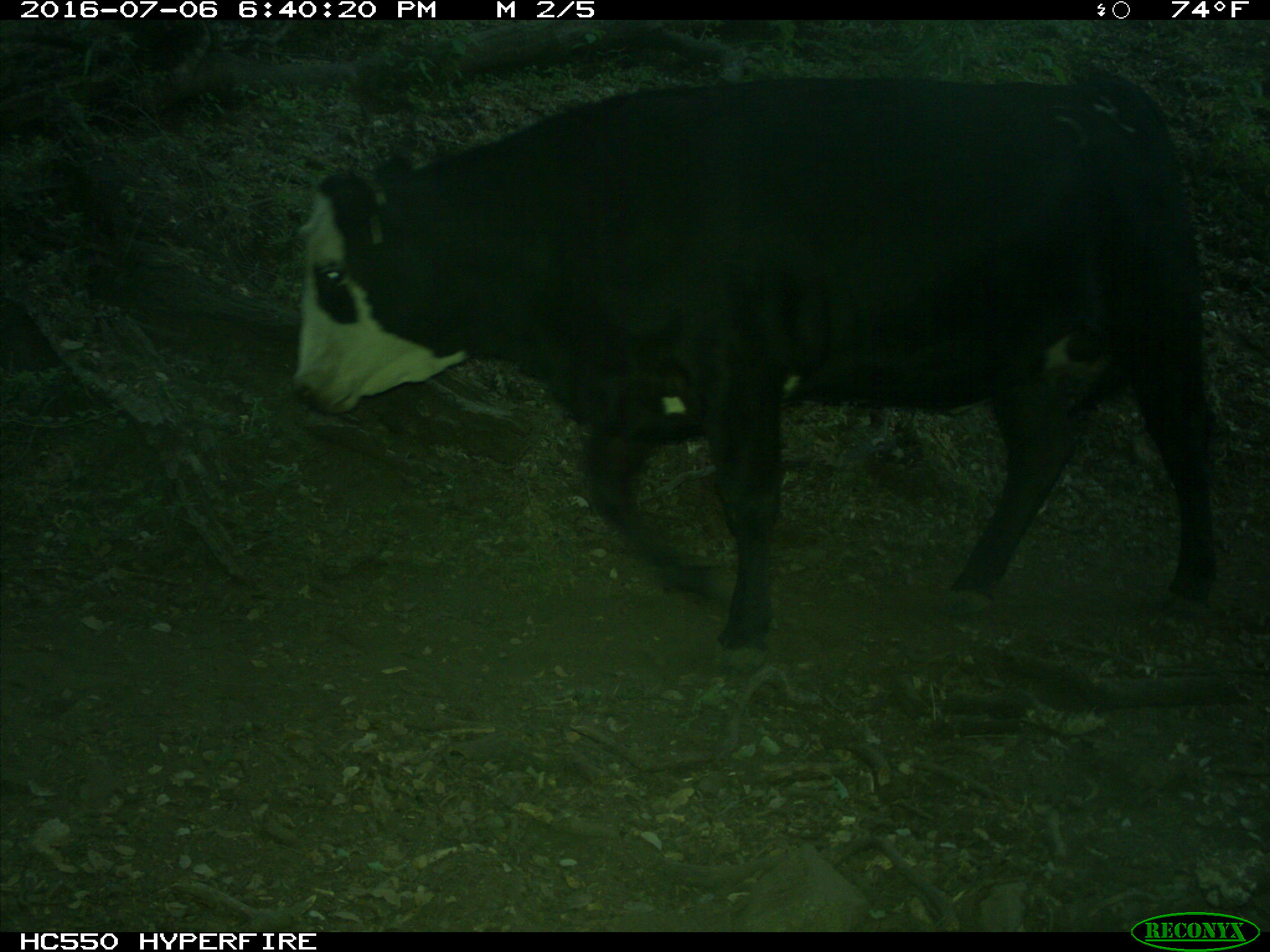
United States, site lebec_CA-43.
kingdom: Animalia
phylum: Chordata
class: Mammalia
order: Artiodactyla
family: Bovidae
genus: Bos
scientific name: Bos taurus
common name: domestic cow